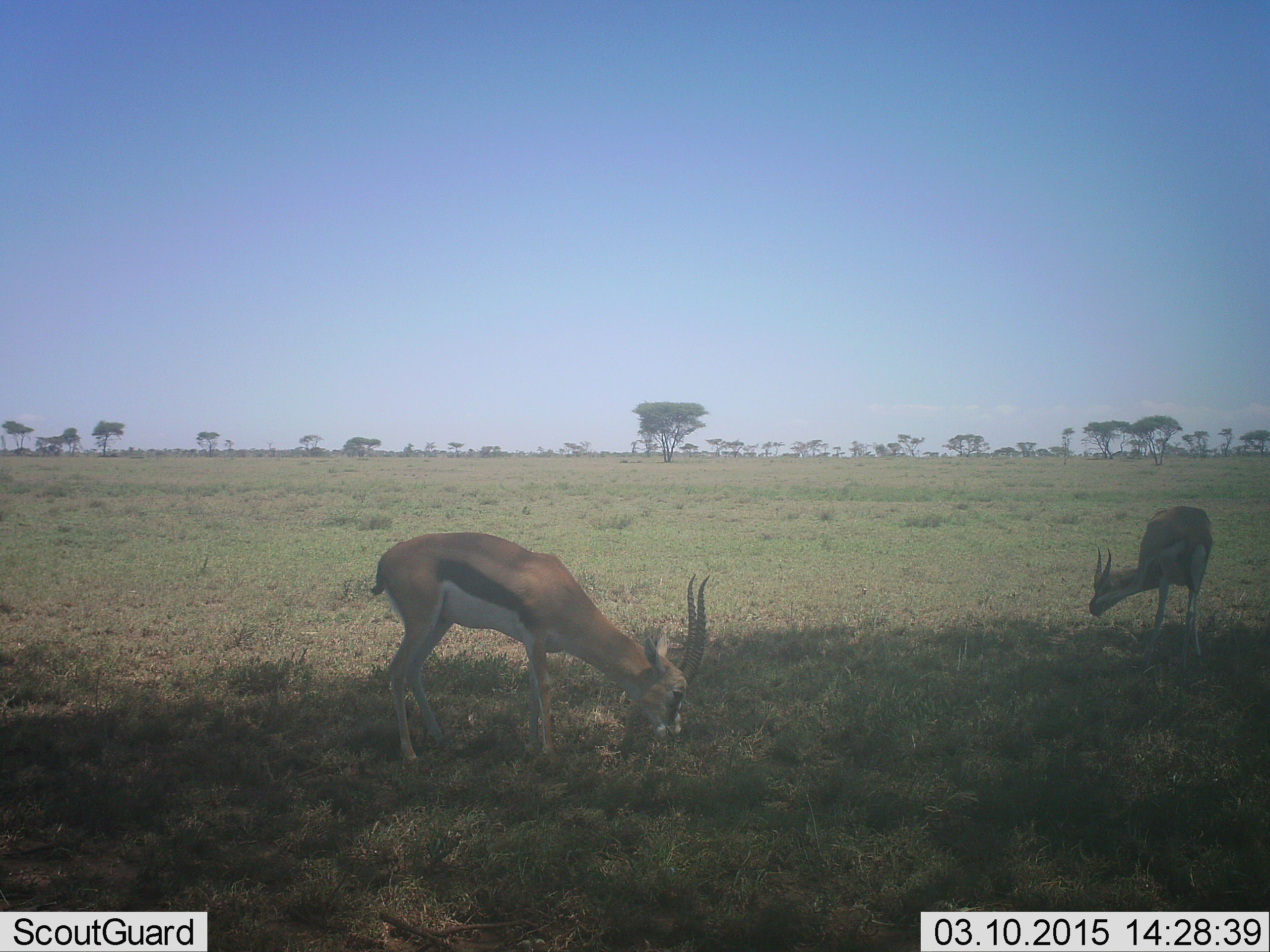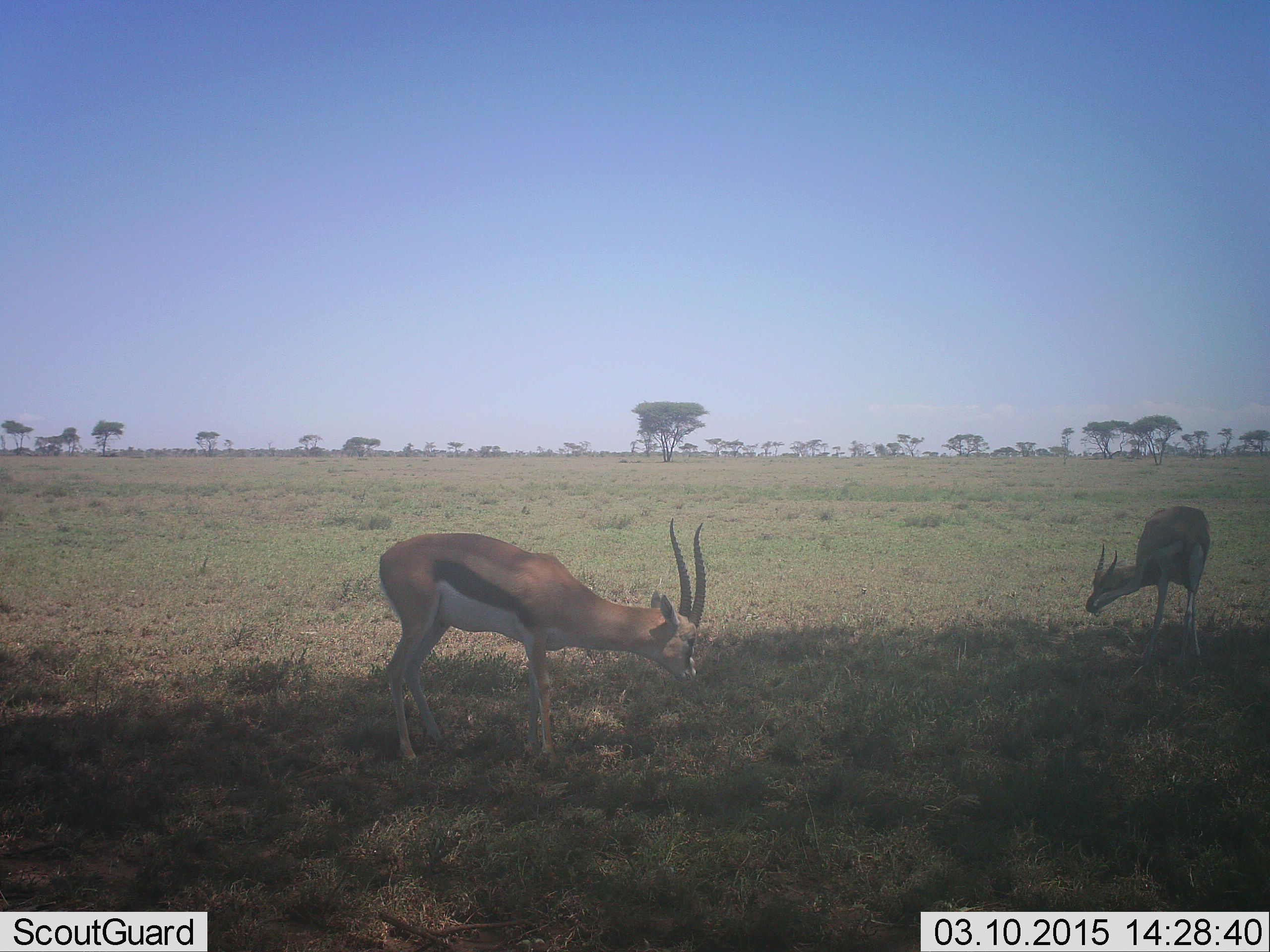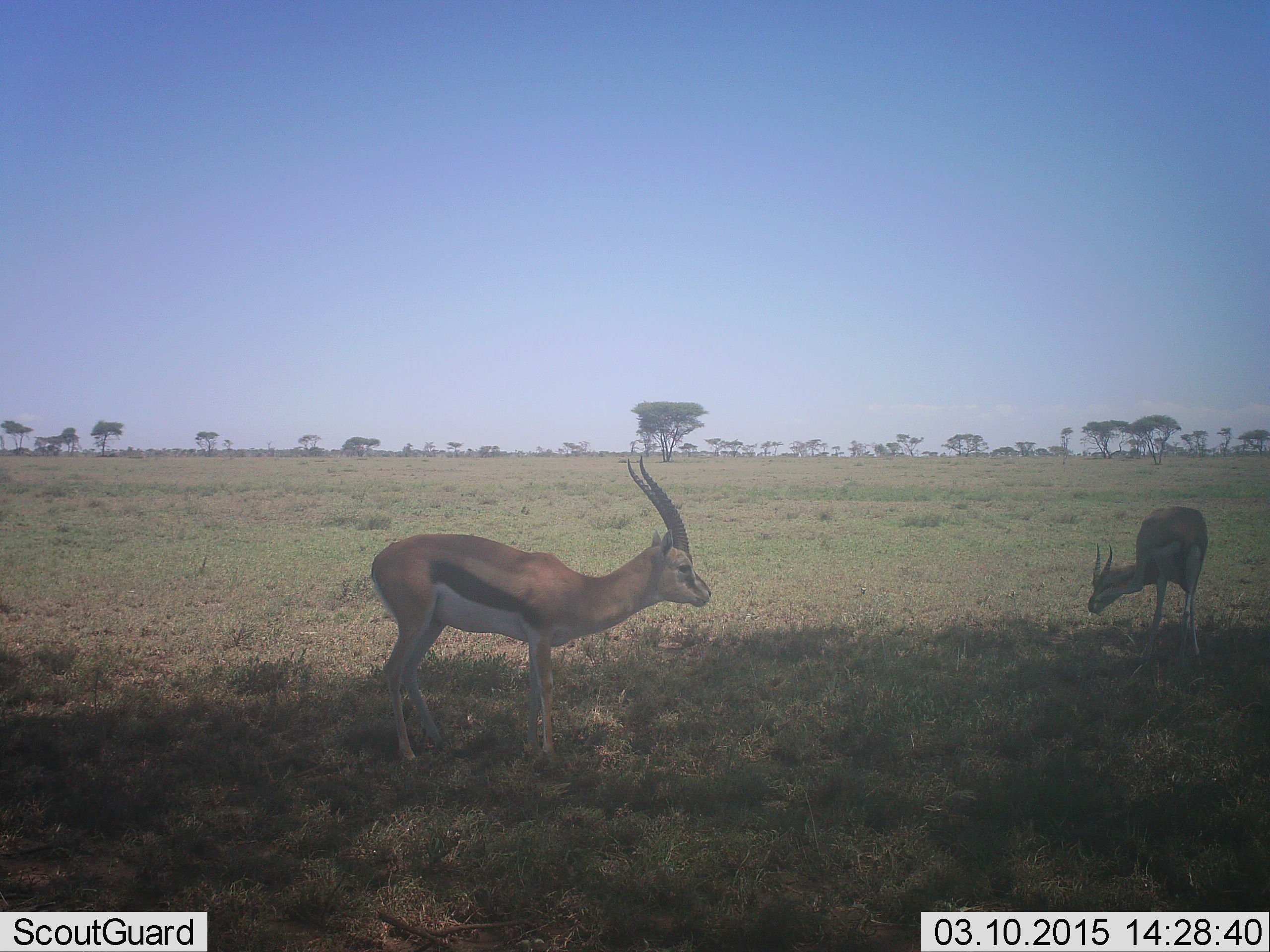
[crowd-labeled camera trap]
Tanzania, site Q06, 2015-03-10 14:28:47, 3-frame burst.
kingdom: Animalia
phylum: Chordata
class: Mammalia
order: Artiodactyla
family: Bovidae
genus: Eudorcas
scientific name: Eudorcas thomsonii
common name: thomson's gazelle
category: gazellethomsons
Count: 2.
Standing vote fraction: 30%.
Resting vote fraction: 0%.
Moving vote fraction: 0%.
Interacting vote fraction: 0%.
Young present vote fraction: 20%.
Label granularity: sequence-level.